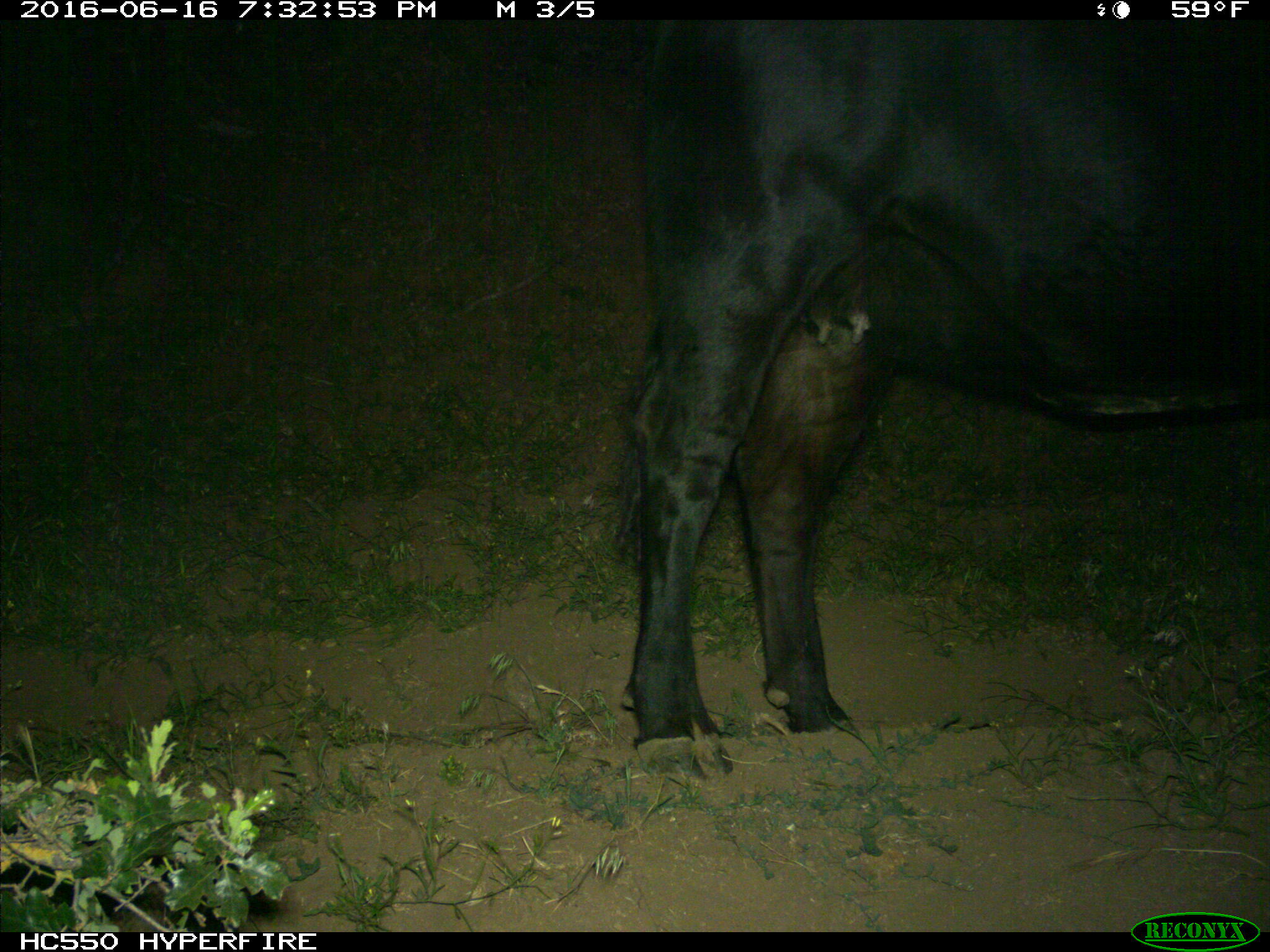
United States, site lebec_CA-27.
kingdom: Animalia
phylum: Chordata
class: Mammalia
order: Artiodactyla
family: Bovidae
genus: Bos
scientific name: Bos taurus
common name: domestic cow